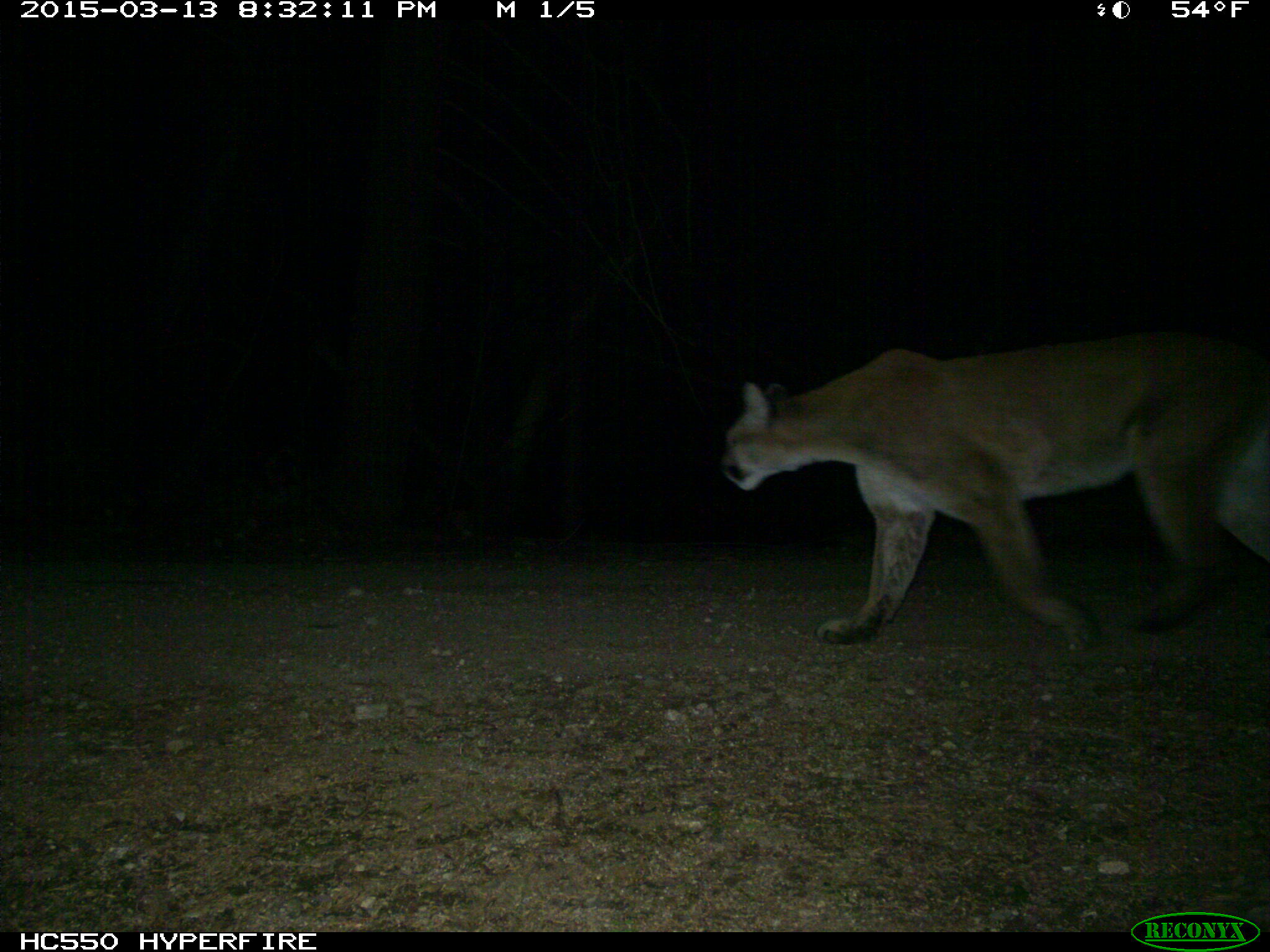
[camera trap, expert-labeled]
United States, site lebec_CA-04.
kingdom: Animalia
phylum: Chordata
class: Mammalia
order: Carnivora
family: Felidae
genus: Puma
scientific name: Puma concolor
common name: mountain lion